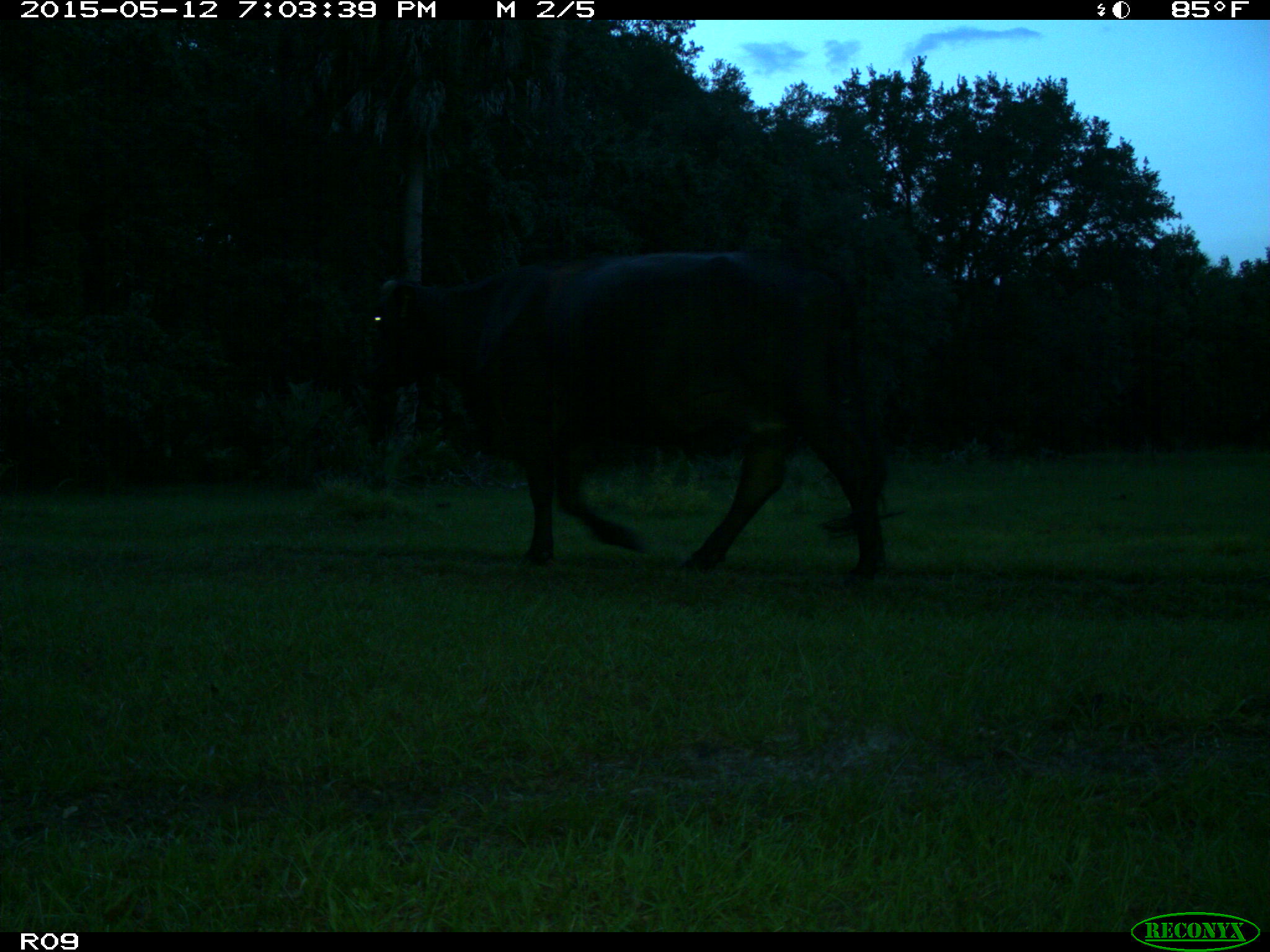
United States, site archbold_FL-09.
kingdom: Animalia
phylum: Chordata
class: Mammalia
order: Artiodactyla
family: Bovidae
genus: Bos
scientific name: Bos taurus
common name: domestic cow